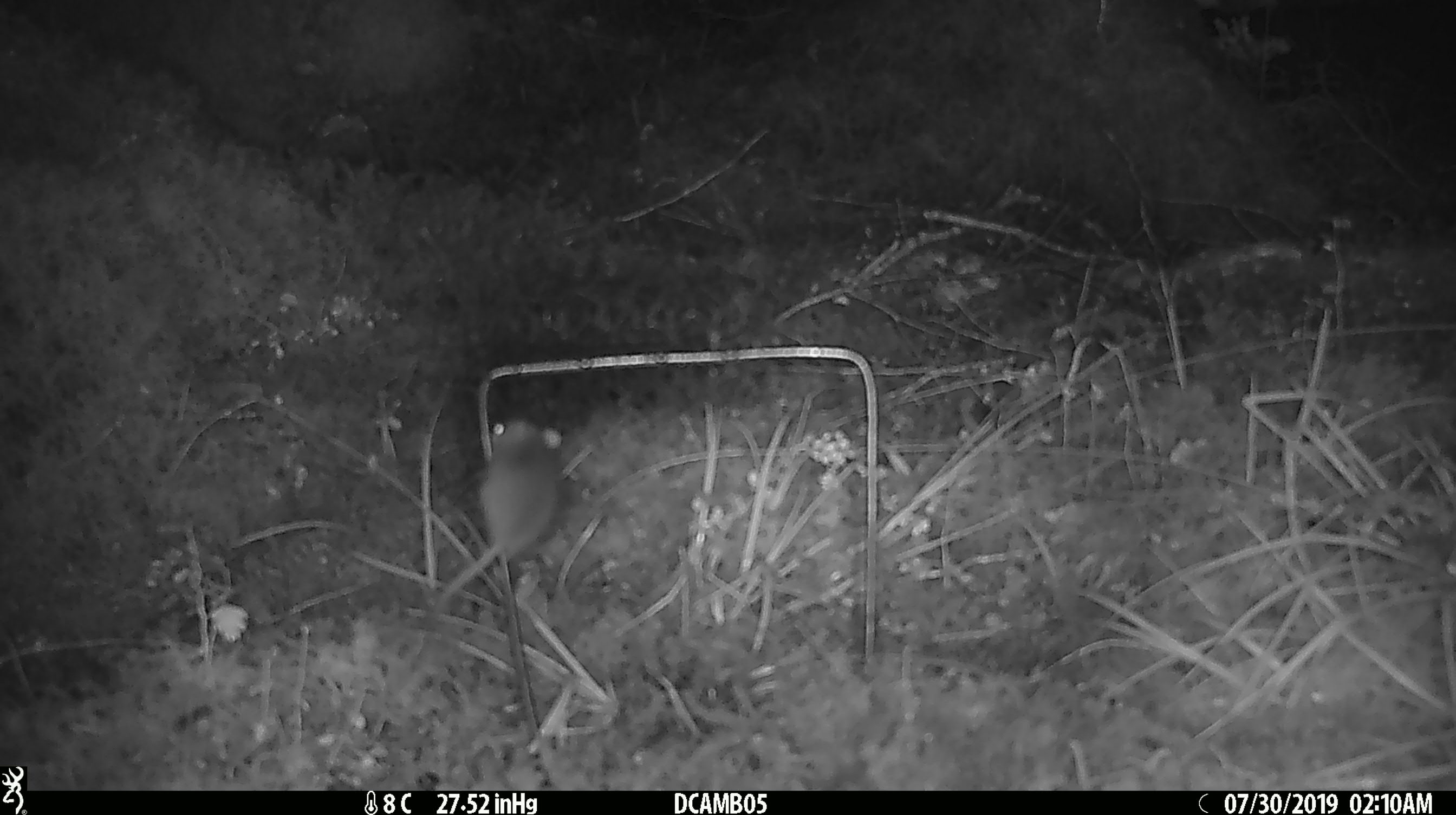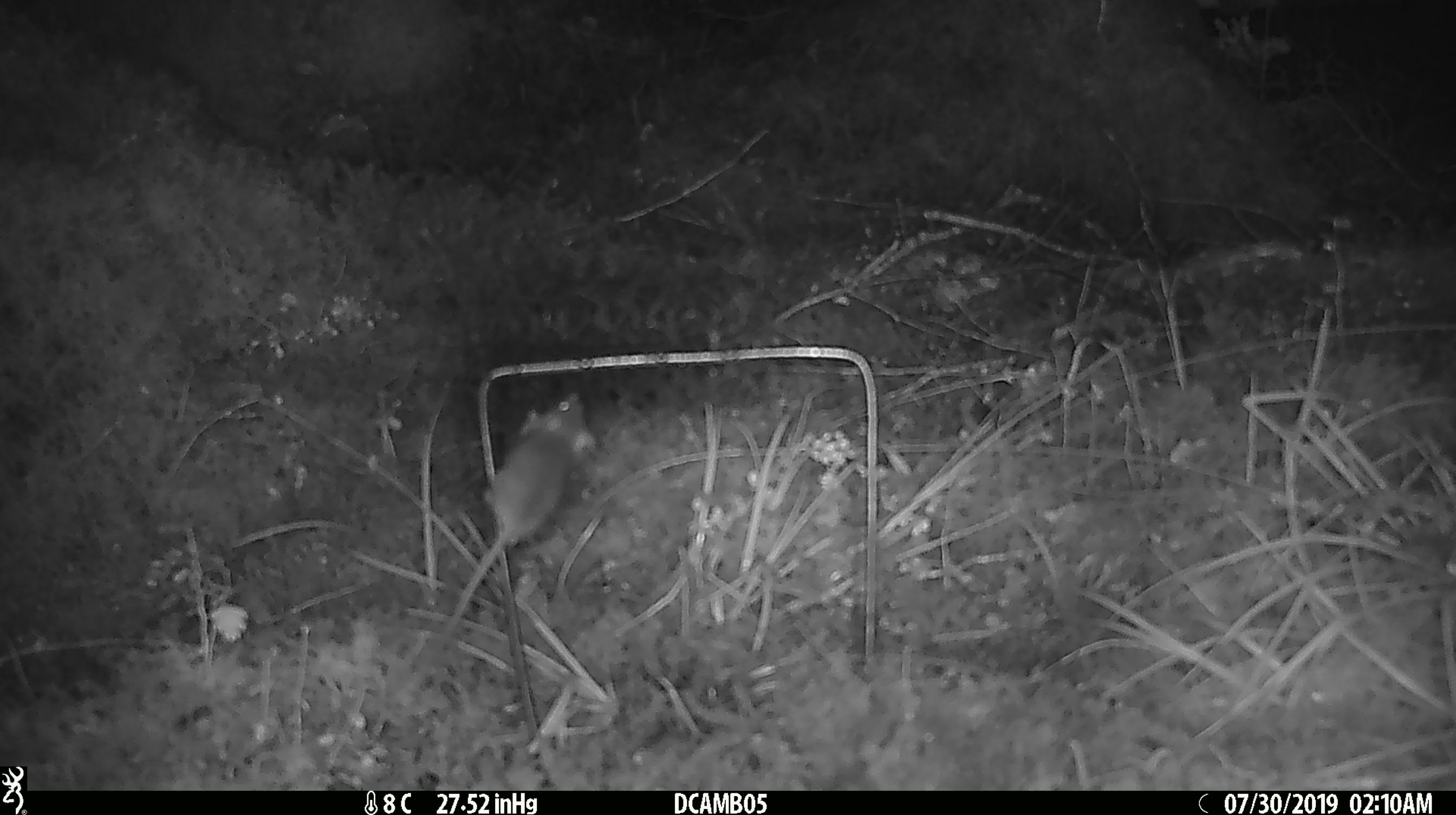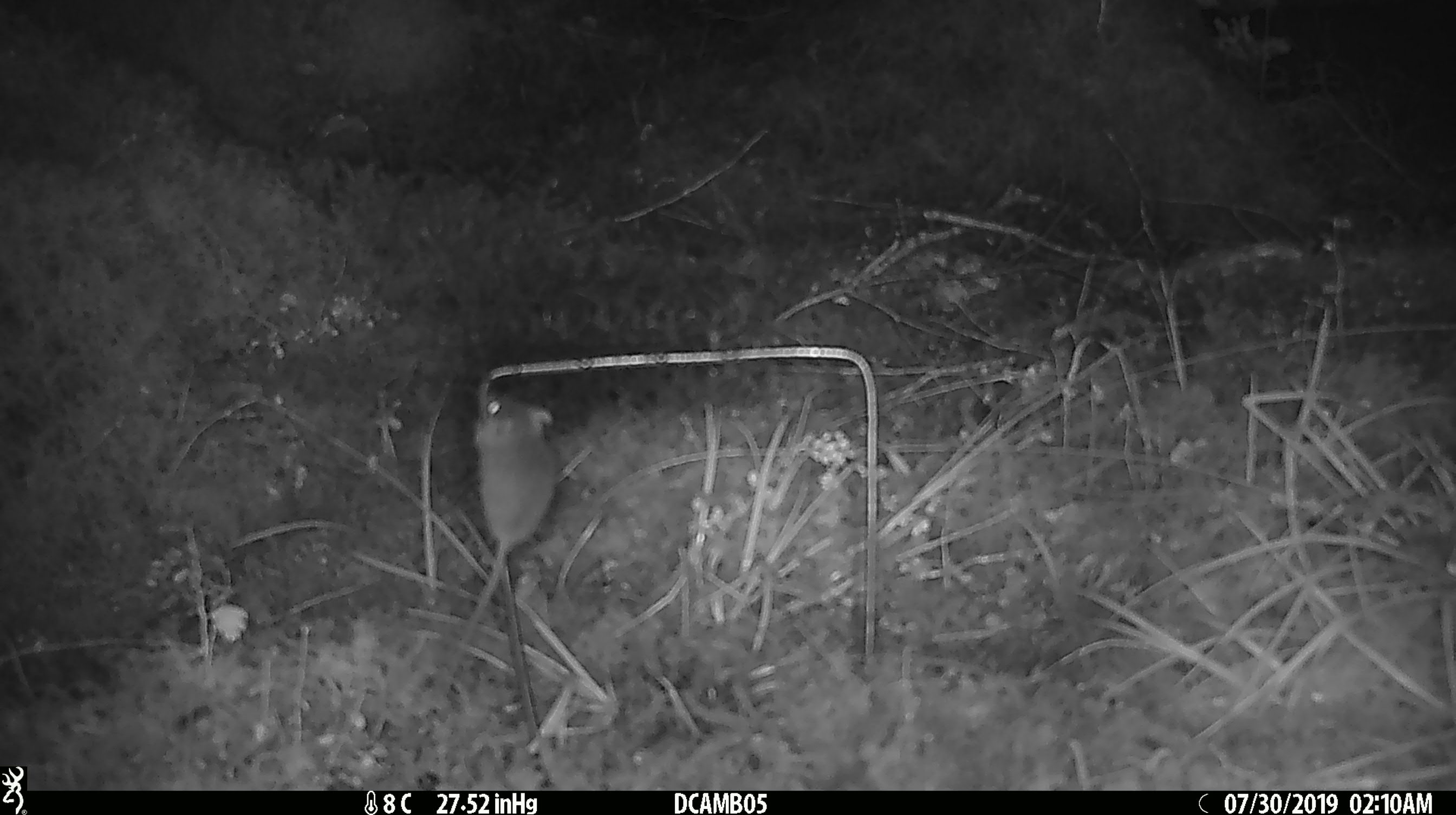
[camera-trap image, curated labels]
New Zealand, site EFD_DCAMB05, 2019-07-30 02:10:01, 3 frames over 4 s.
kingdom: Animalia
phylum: Chordata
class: Mammalia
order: Rodentia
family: Muridae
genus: Mus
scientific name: Mus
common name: mouse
Mouse (Mus).